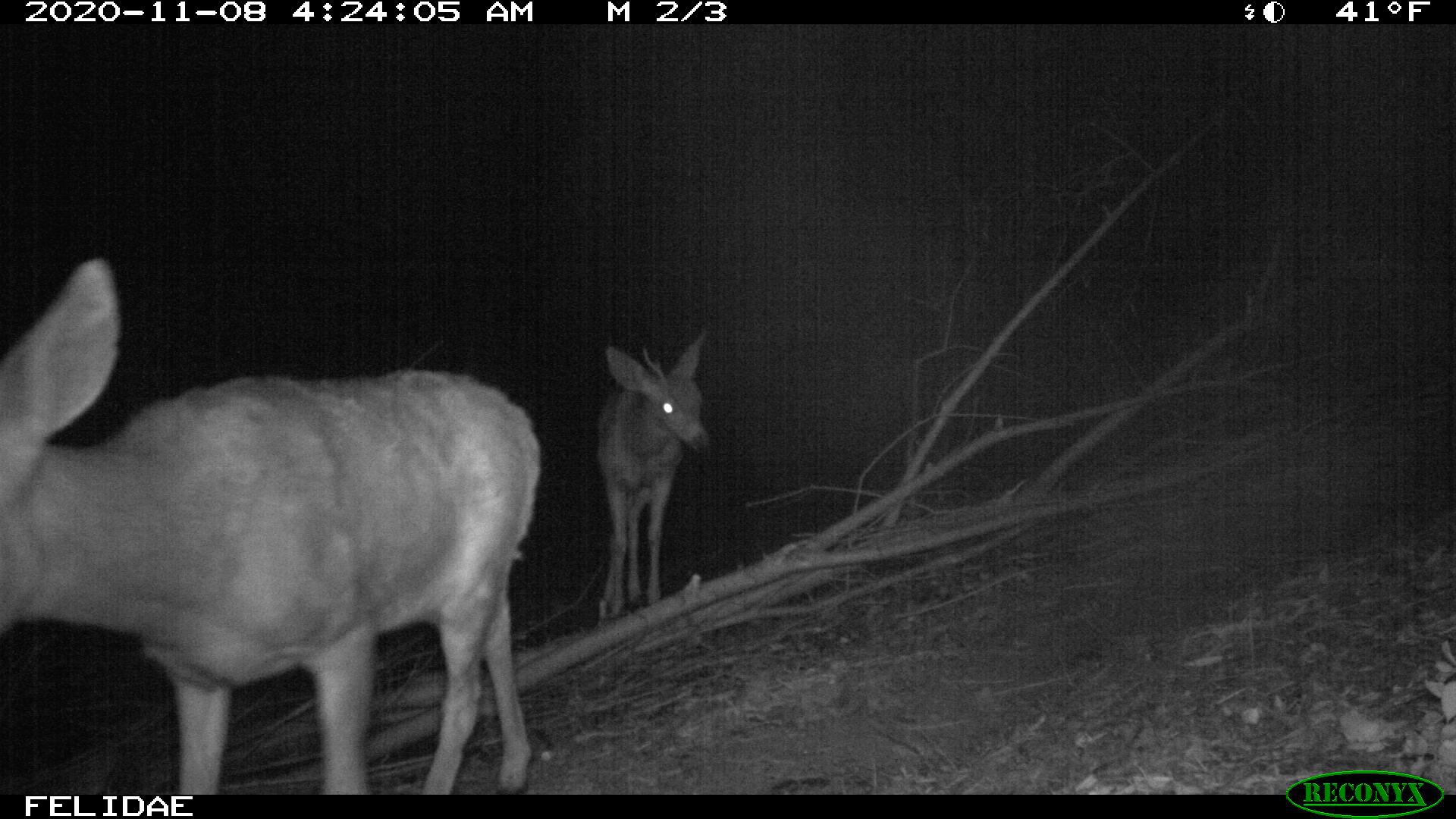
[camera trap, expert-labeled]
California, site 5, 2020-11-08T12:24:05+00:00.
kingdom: Animalia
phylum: Chordata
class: Mammalia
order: Artiodactyla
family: Cervidae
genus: Odocoileus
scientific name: Odocoileus hemionus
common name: mule deer